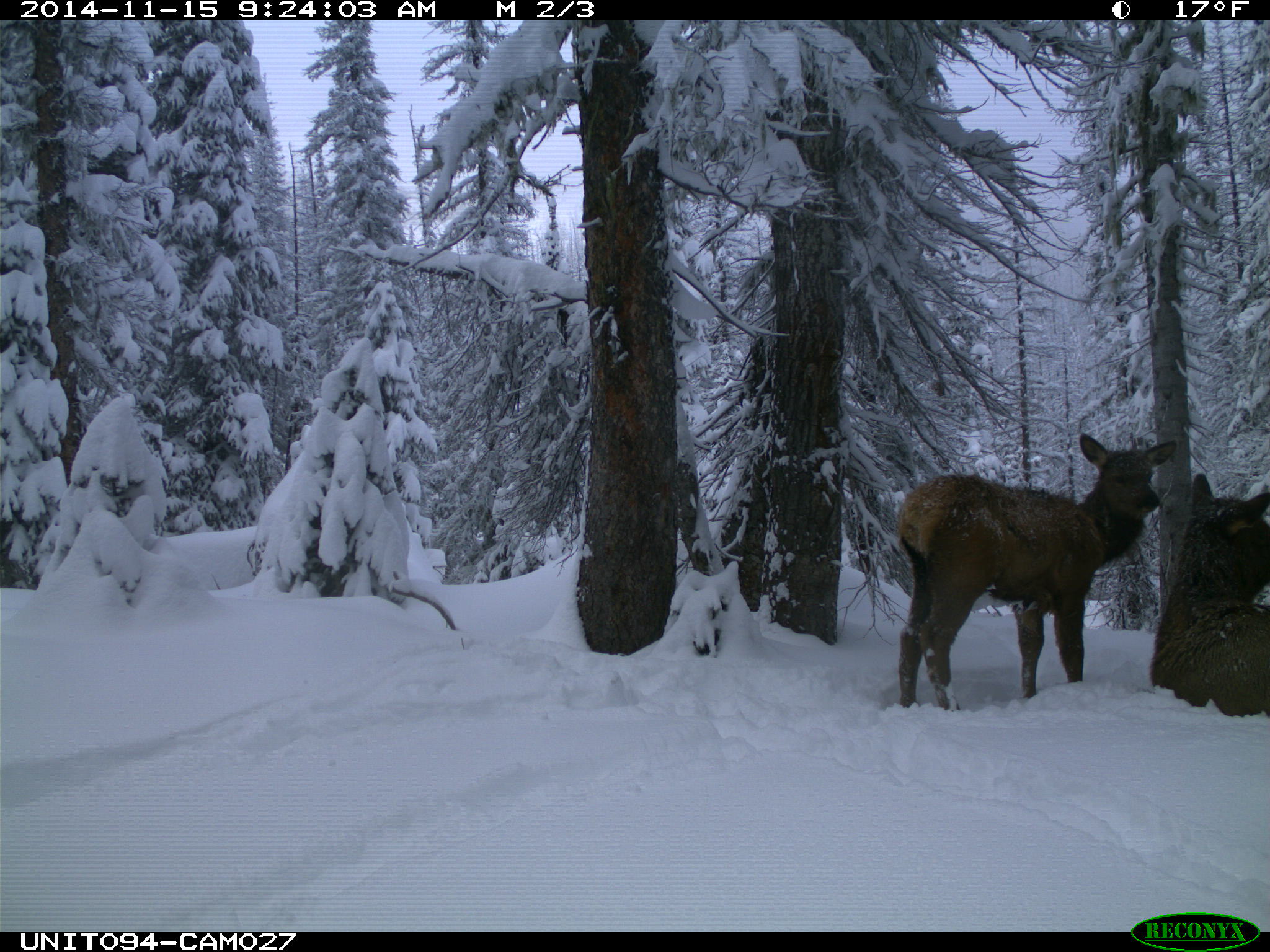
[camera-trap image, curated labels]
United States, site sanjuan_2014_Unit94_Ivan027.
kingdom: Animalia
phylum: Chordata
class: Mammalia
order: Artiodactyla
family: Cervidae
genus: Cervus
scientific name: Cervus elaphus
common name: red deer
Cervus elaphus (red deer).